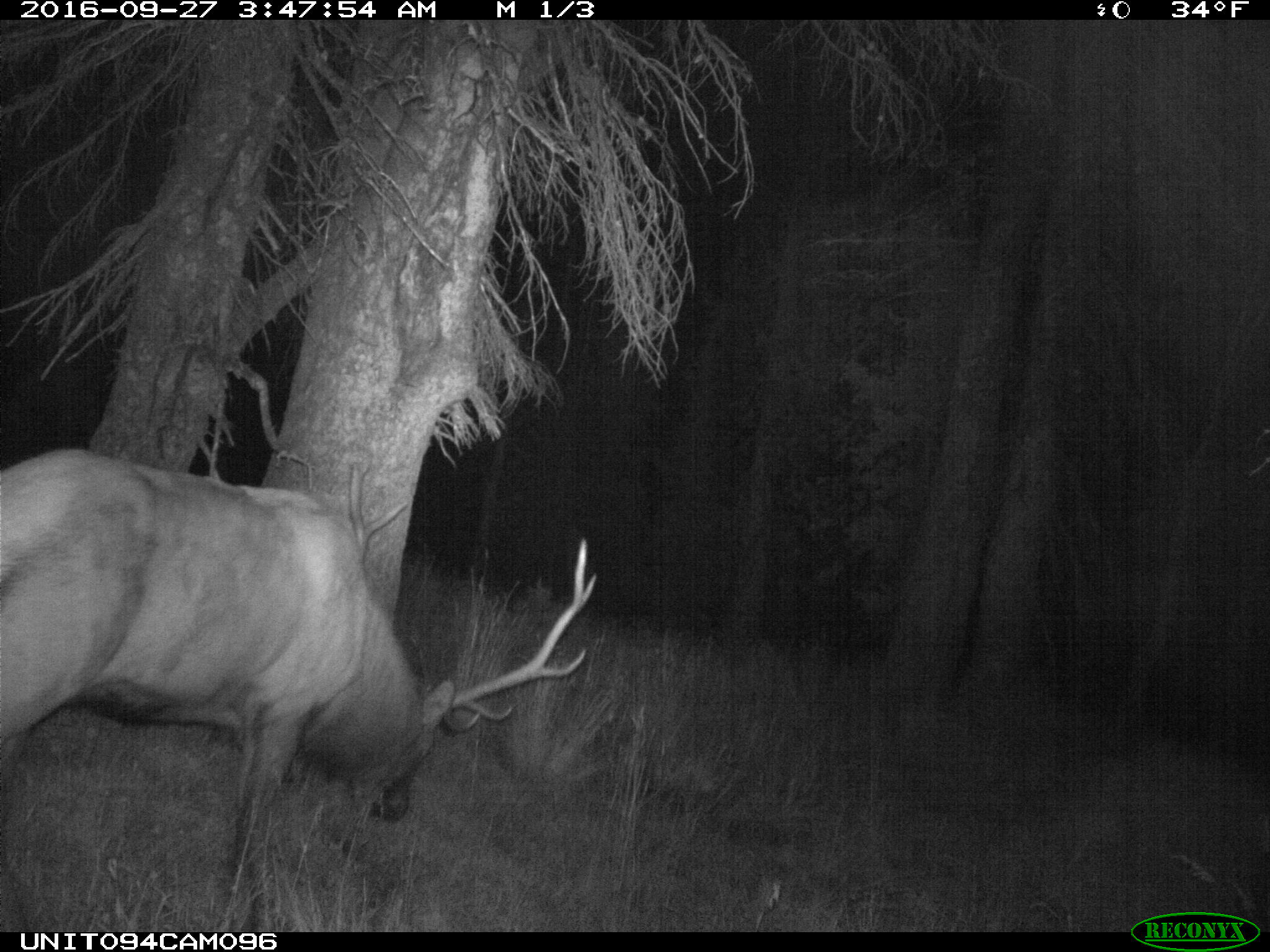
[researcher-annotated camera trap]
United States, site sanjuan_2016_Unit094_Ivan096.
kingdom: Animalia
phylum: Chordata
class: Mammalia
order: Artiodactyla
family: Cervidae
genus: Cervus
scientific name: Cervus elaphus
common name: red deer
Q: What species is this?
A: Cervus elaphus (red deer).